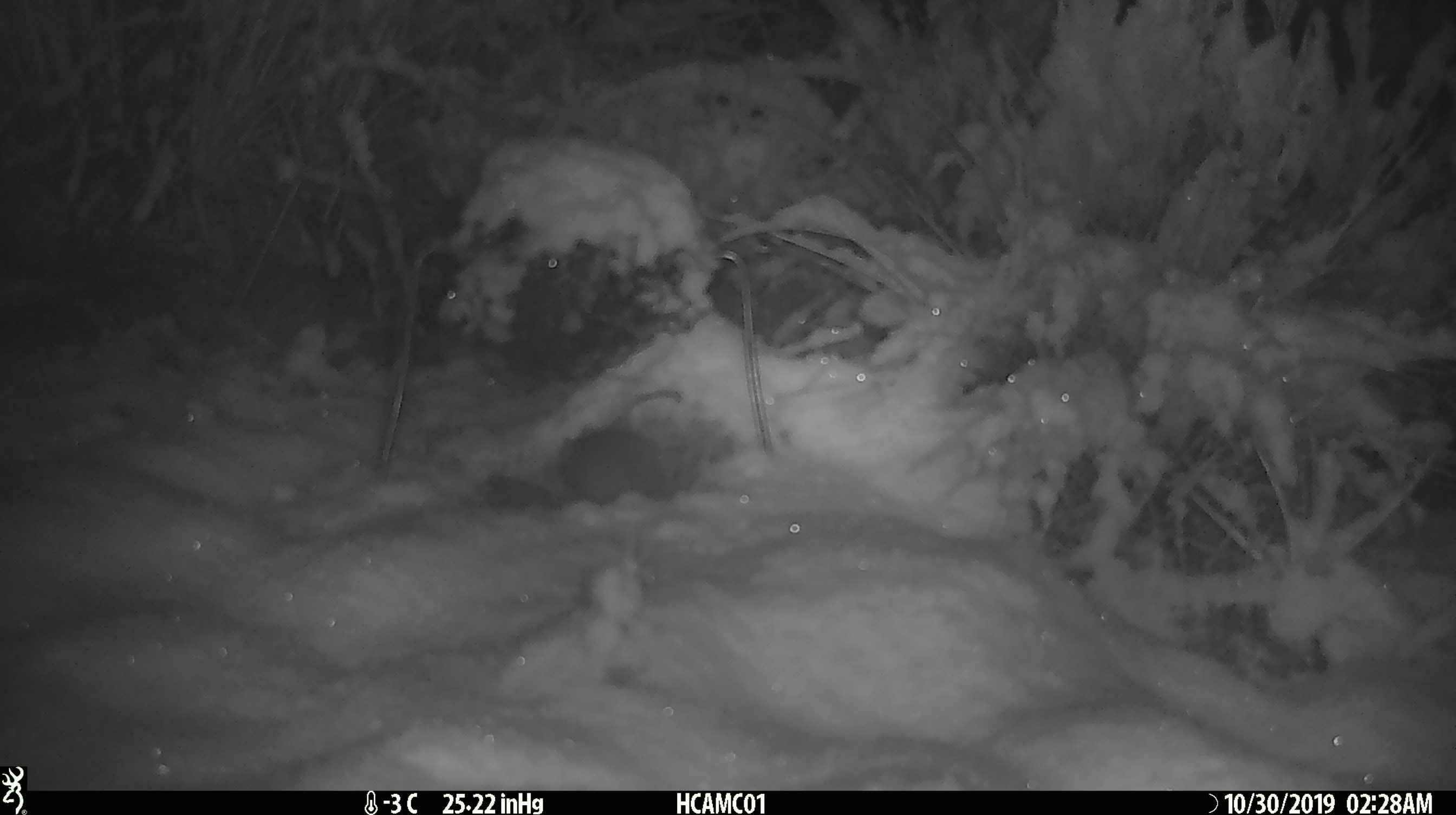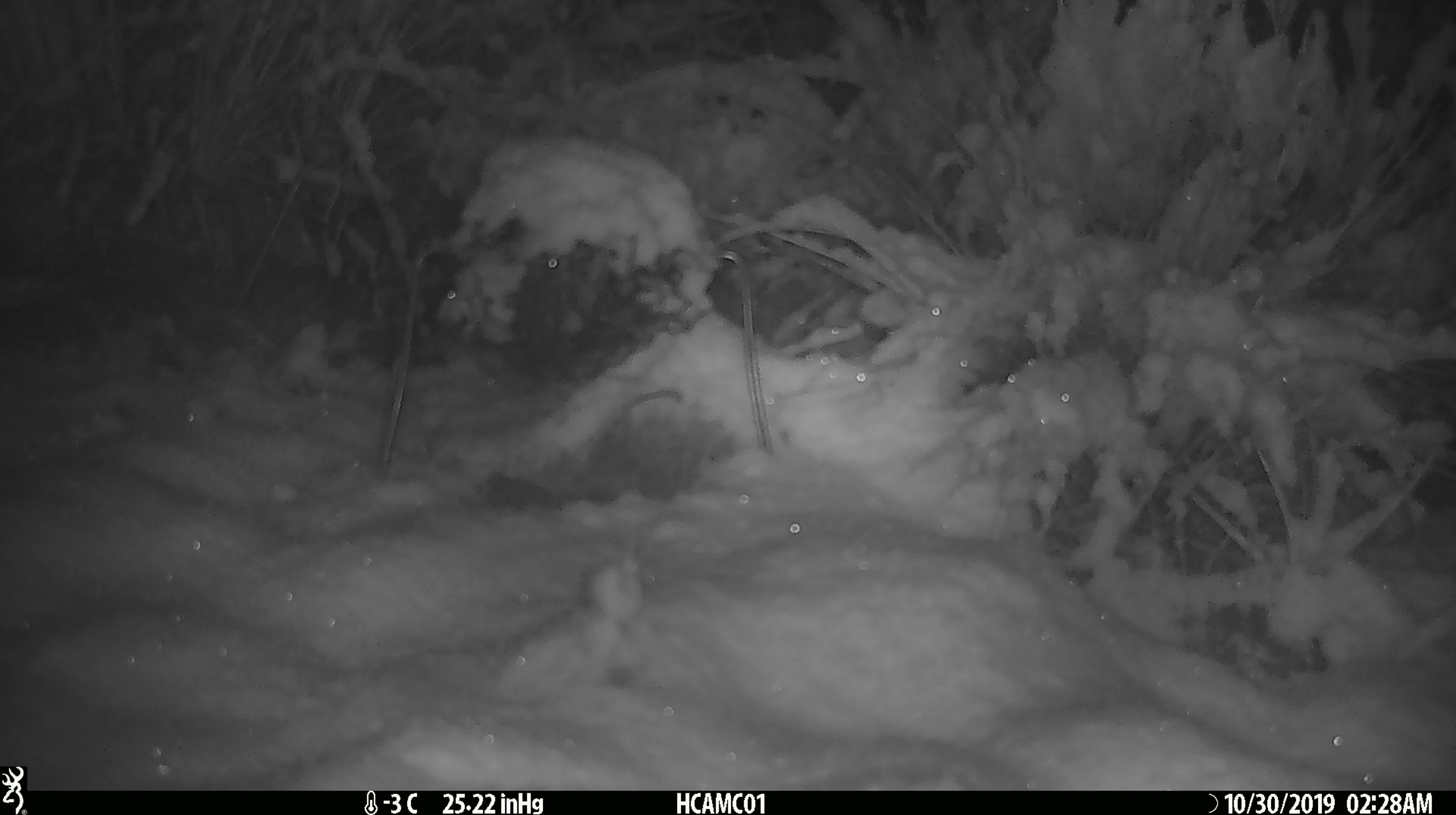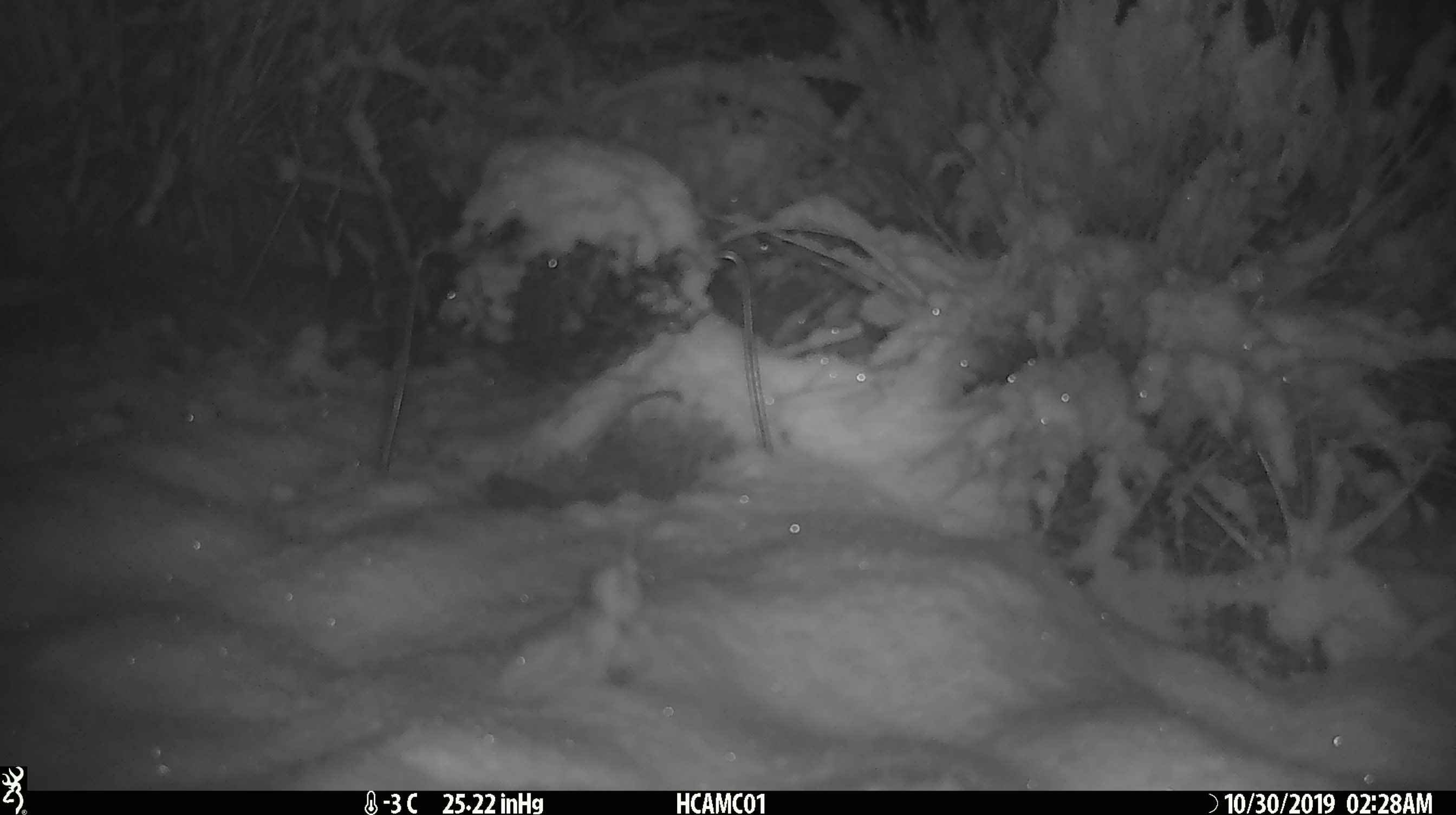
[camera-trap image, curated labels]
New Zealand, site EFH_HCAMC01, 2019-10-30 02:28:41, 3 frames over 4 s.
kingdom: Animalia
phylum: Chordata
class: Mammalia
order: Rodentia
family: Muridae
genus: Mus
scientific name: Mus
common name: mouse